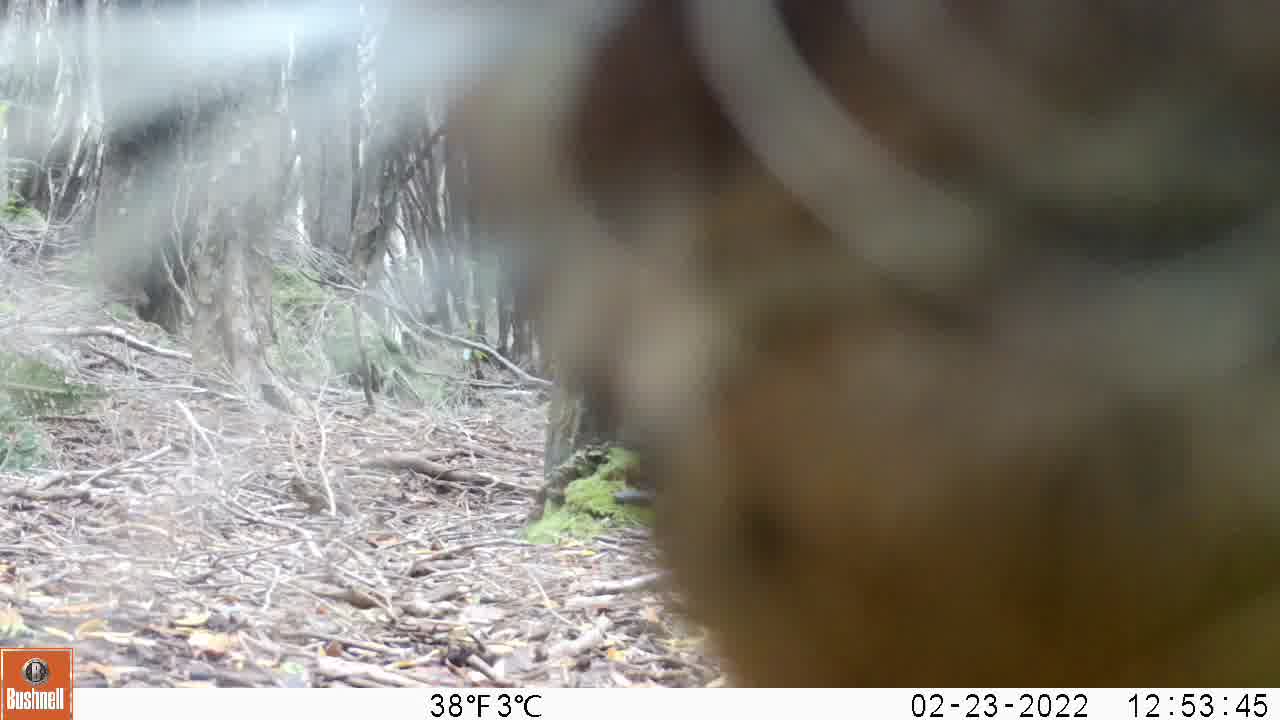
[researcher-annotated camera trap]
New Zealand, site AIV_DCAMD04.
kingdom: Animalia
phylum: Chordata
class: Mammalia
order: Carnivora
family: Otariidae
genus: Phocarctos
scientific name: Phocarctos hookeri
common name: new zealand sea lion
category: sealion